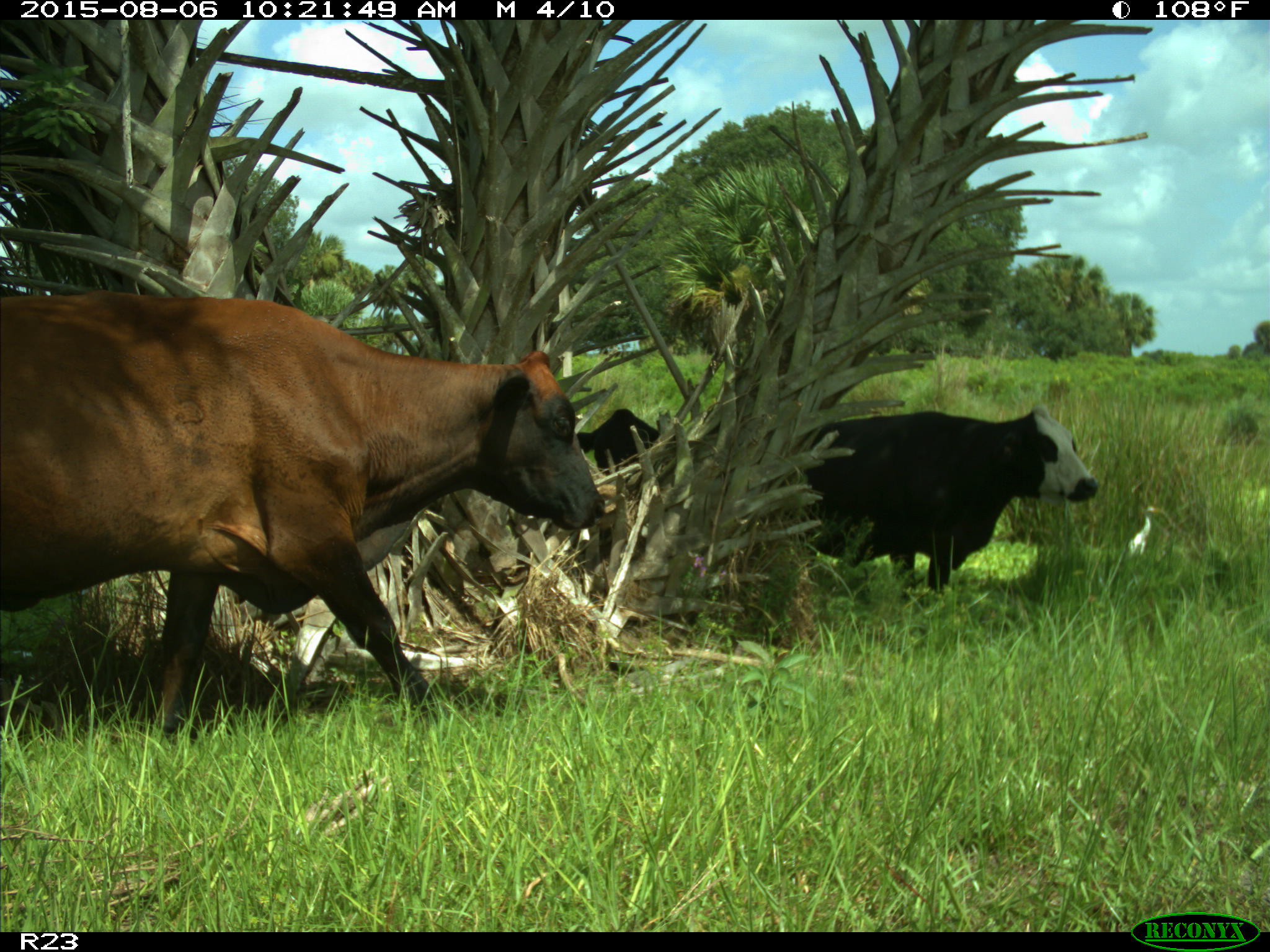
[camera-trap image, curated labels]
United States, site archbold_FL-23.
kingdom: Animalia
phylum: Chordata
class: Mammalia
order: Artiodactyla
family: Bovidae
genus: Bos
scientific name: Bos taurus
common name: domestic cow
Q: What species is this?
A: Bos taurus (domestic cow).